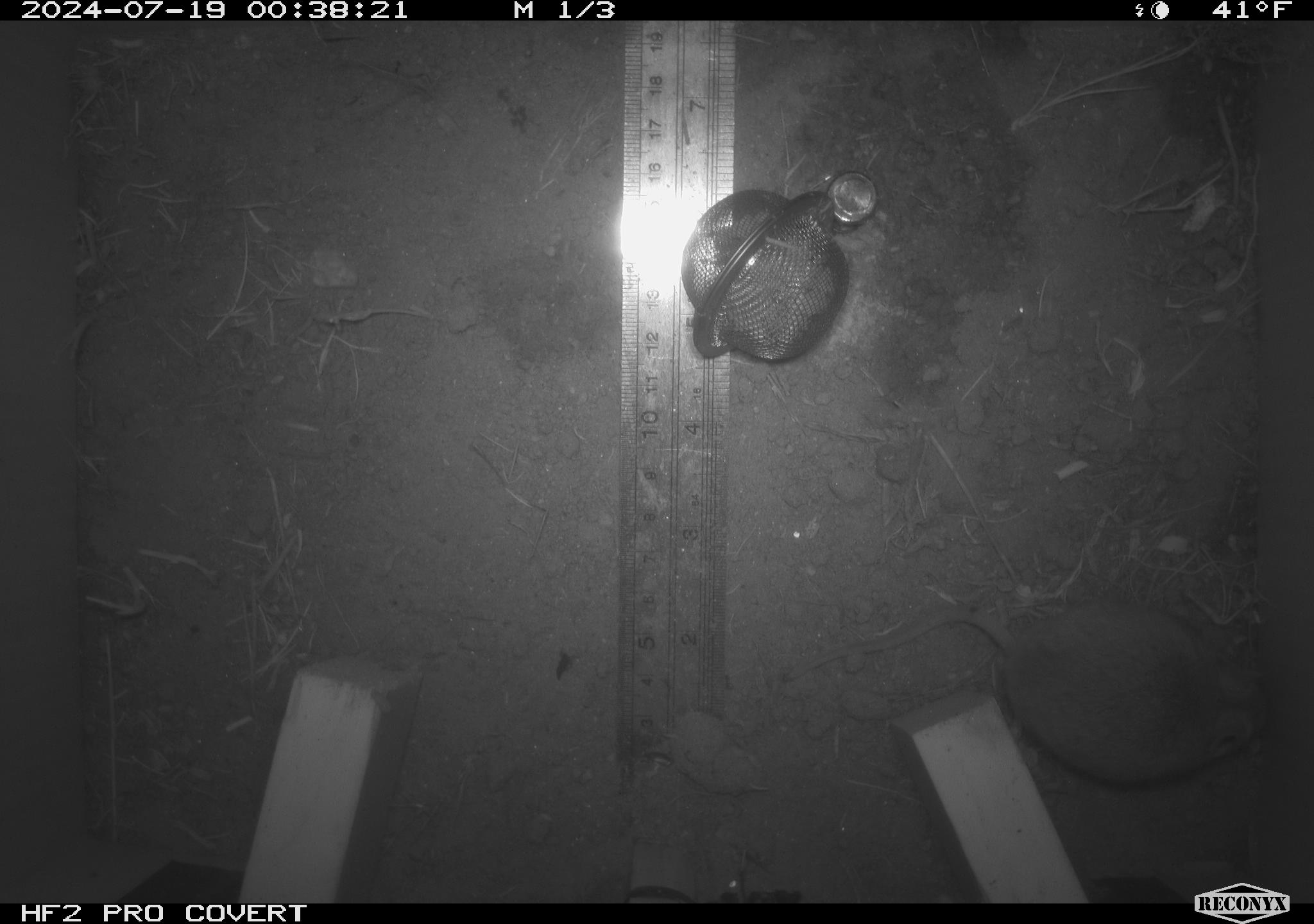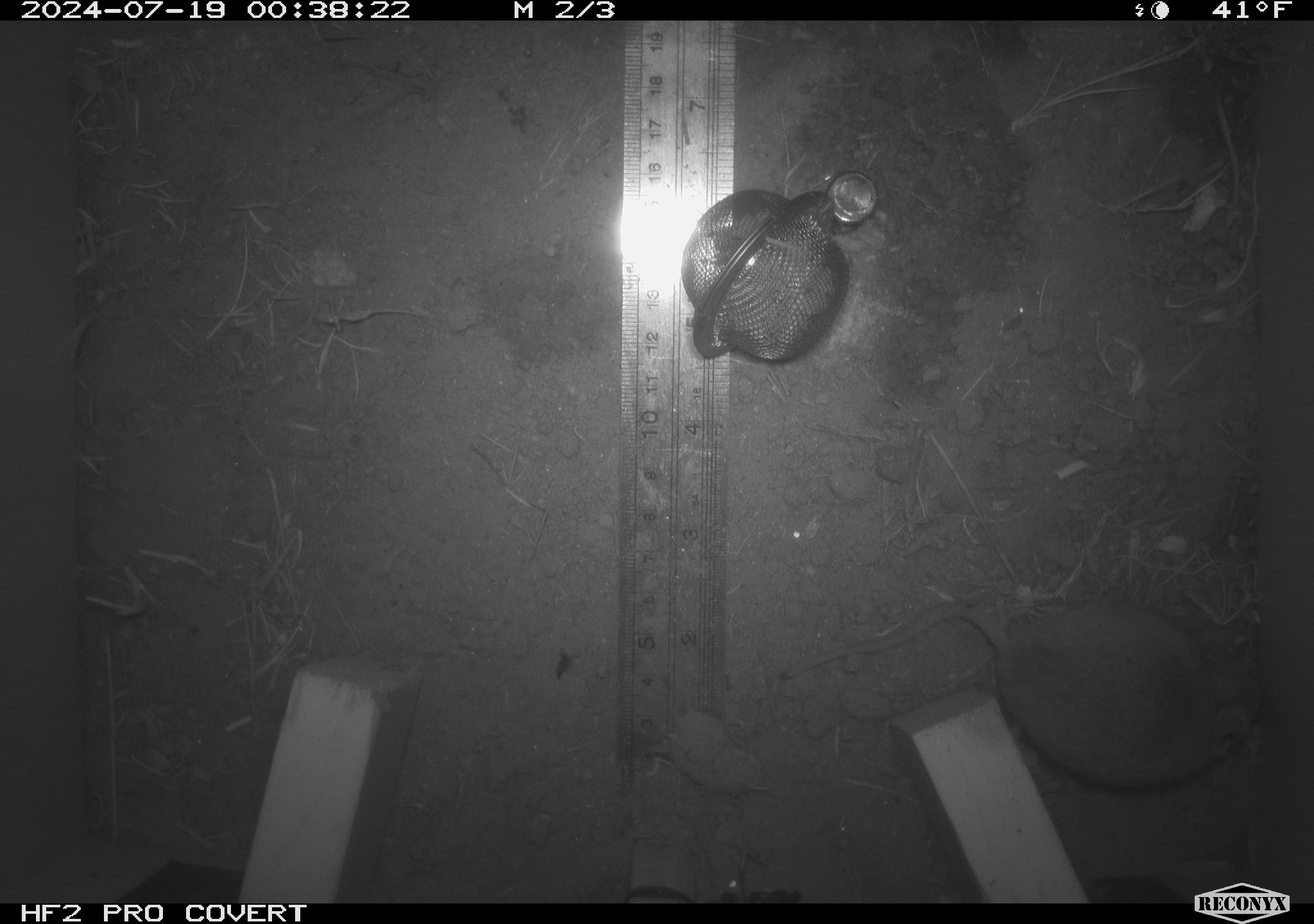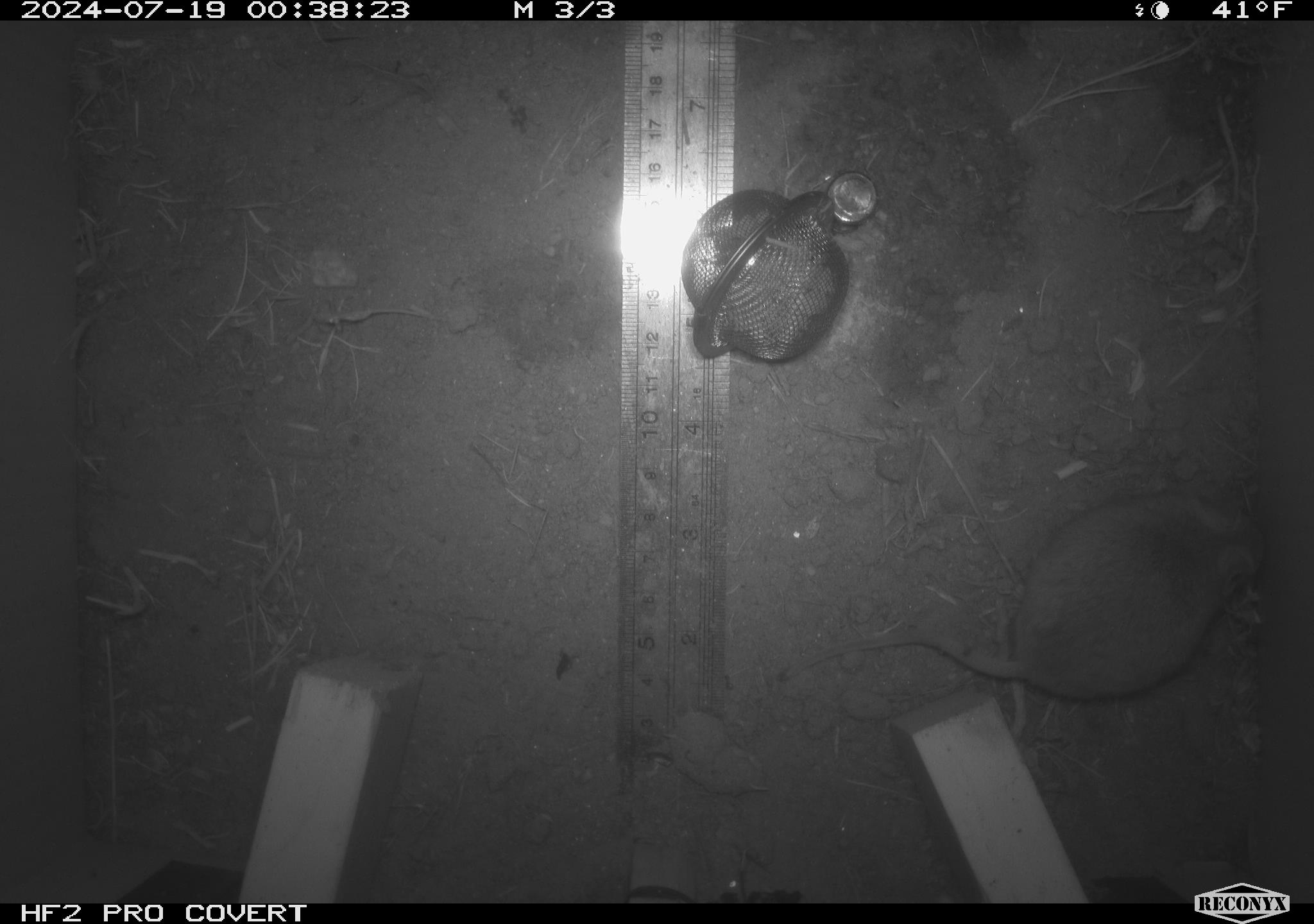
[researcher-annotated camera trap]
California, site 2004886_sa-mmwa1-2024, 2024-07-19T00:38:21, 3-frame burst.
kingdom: Animalia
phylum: Chordata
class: Mammalia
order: Rodentia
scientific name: Rodentia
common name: mouse species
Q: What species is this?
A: Mouse species (Rodentia).